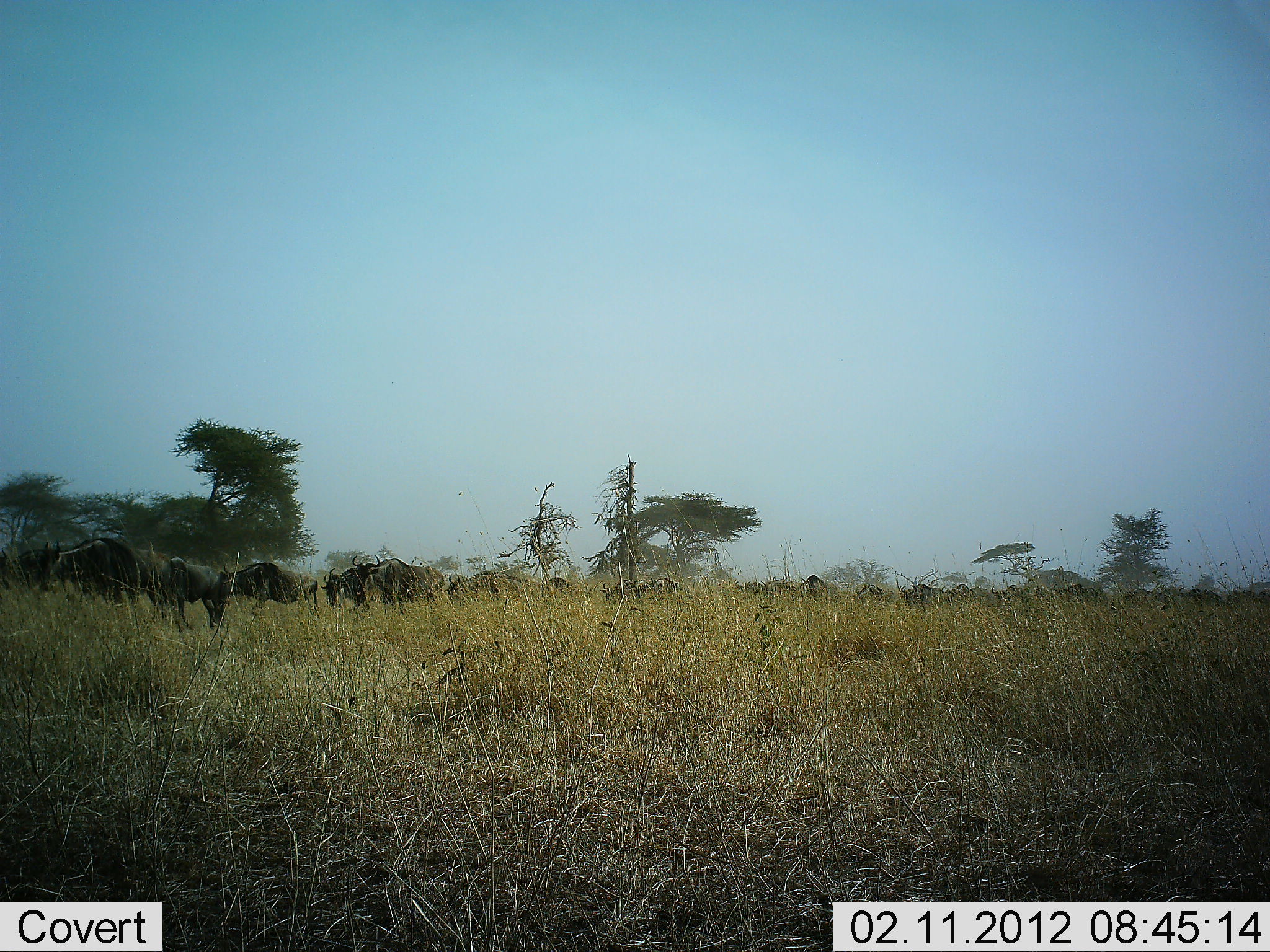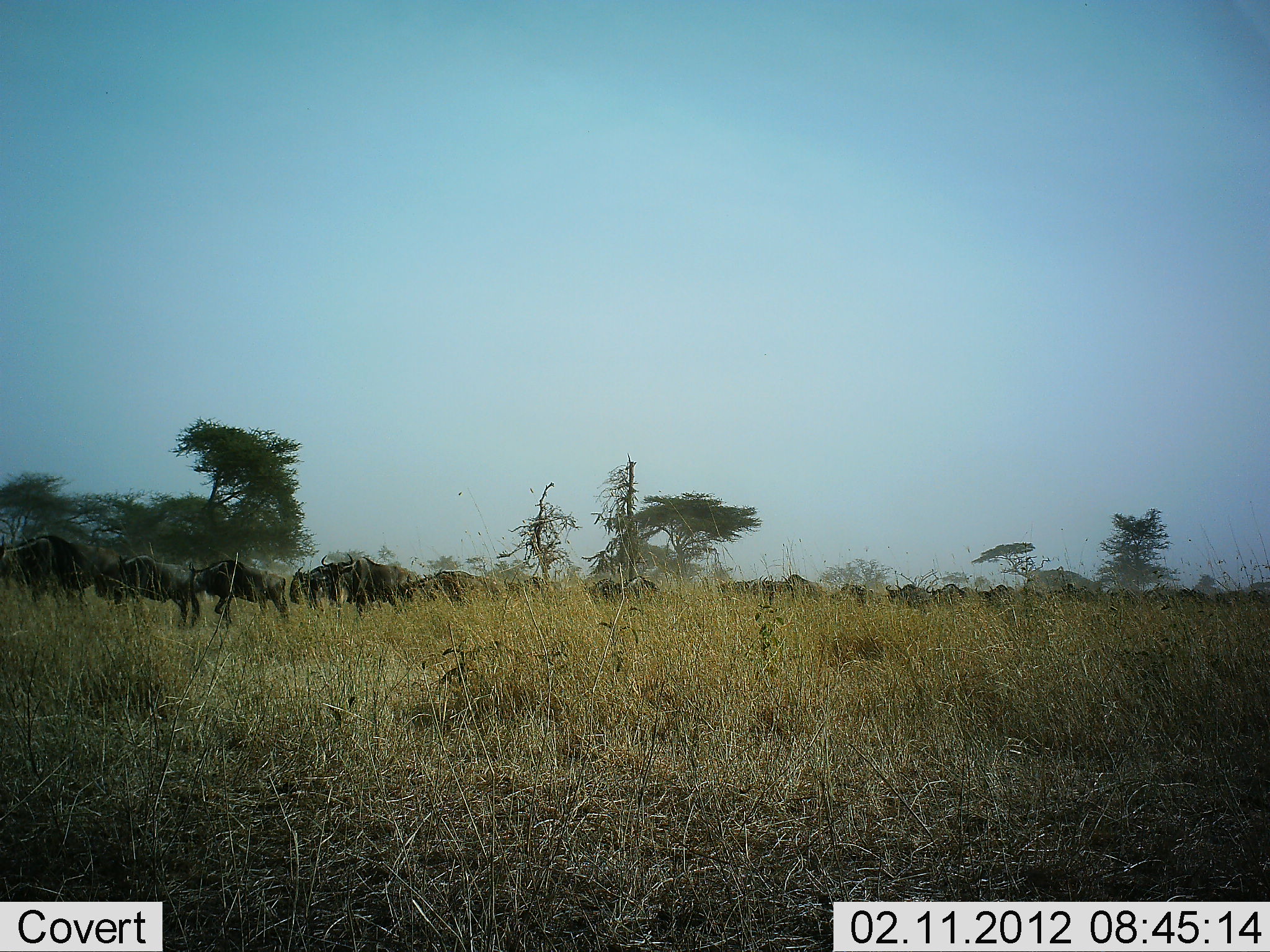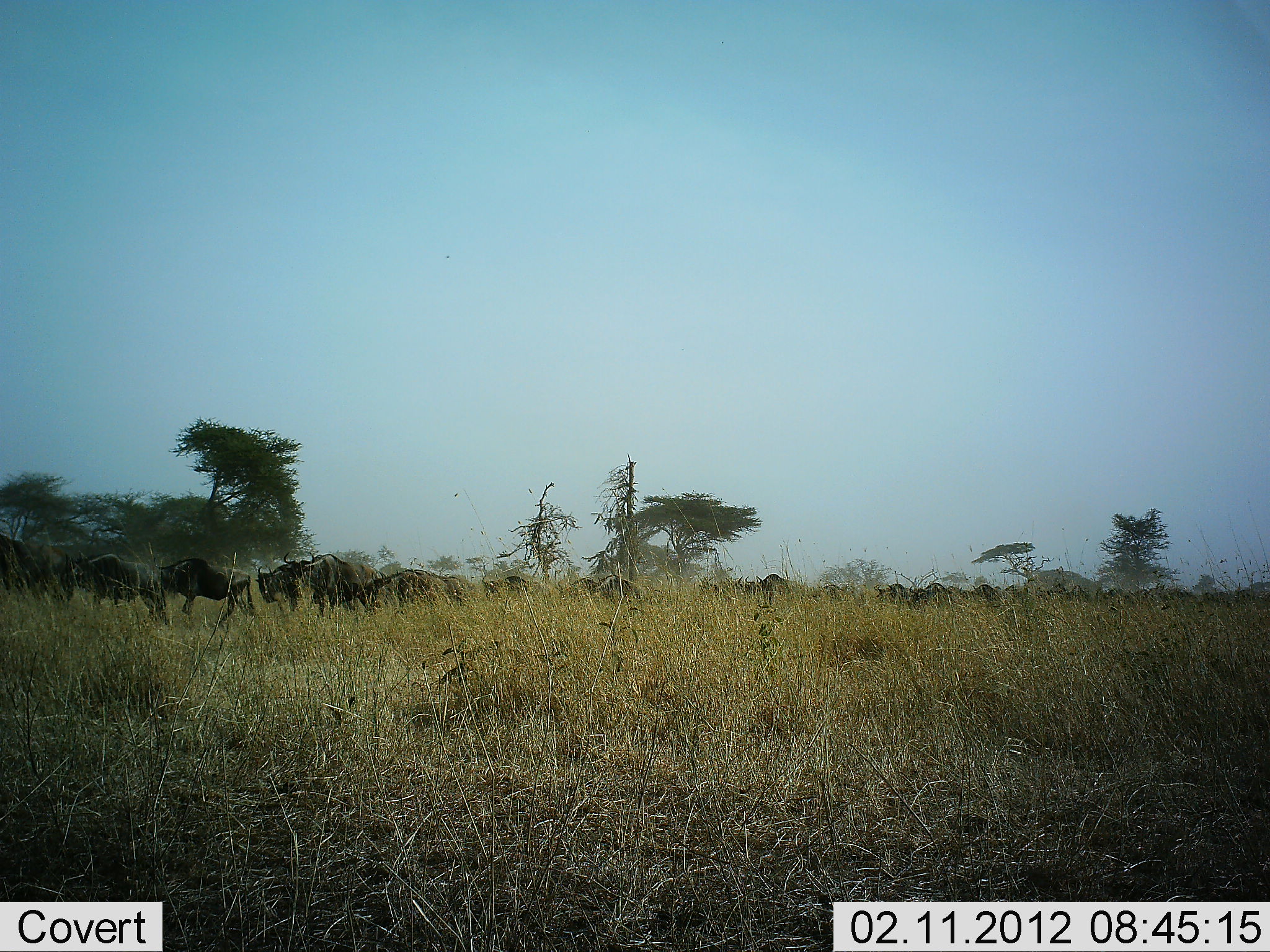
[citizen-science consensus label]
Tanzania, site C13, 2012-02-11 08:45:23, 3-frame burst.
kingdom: Animalia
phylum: Chordata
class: Mammalia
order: Artiodactyla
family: Bovidae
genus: Connochaetes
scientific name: Connochaetes taurinus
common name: blue wildebeest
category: wildebeest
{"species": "wildebeest (blue wildebeest) (Connochaetes taurinus)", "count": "11-50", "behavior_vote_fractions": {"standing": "0%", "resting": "0%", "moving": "100%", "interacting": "4%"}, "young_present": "0%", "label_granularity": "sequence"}